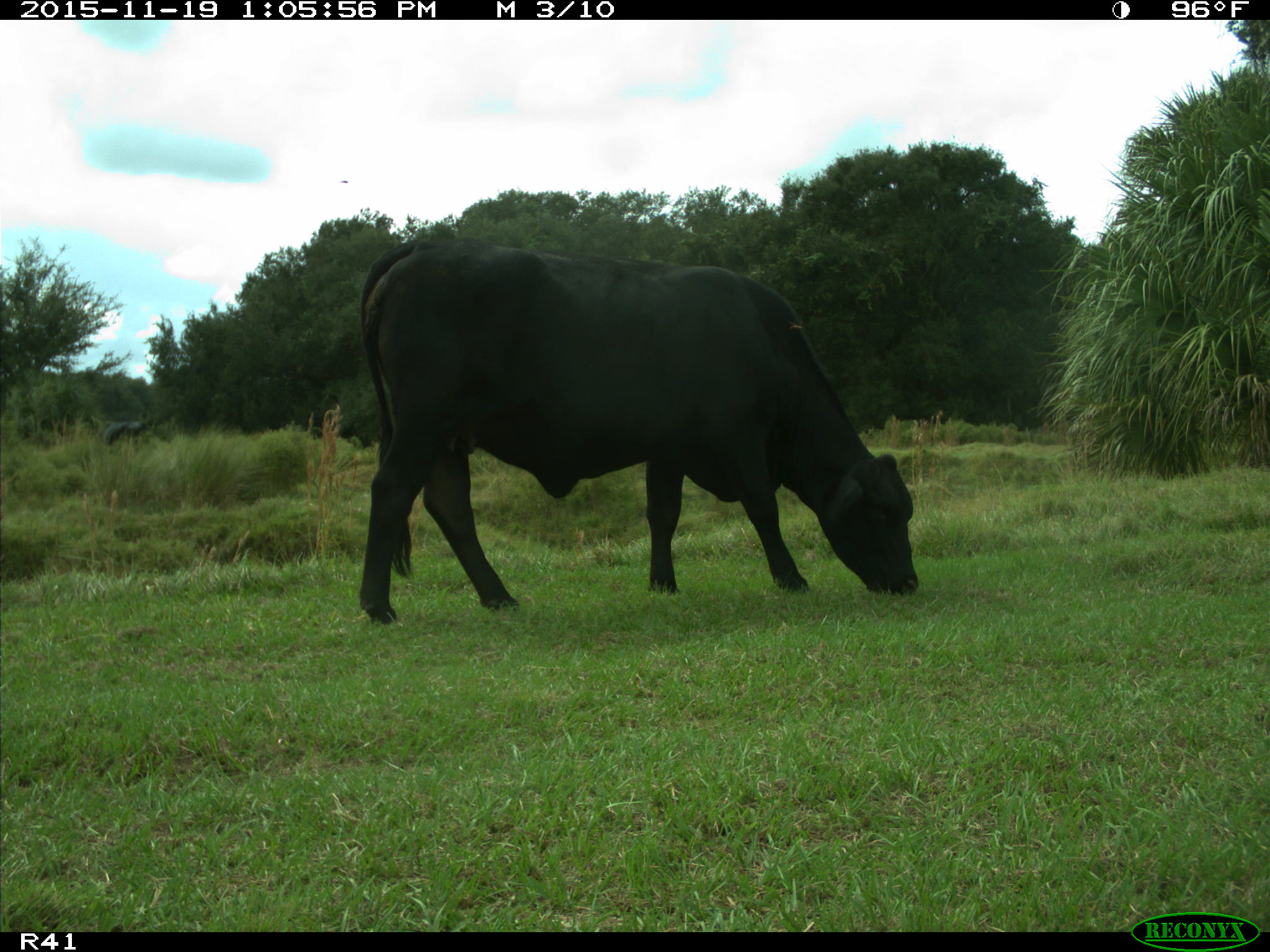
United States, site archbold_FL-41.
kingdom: Animalia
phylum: Chordata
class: Mammalia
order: Artiodactyla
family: Bovidae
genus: Bos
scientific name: Bos taurus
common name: domestic cow